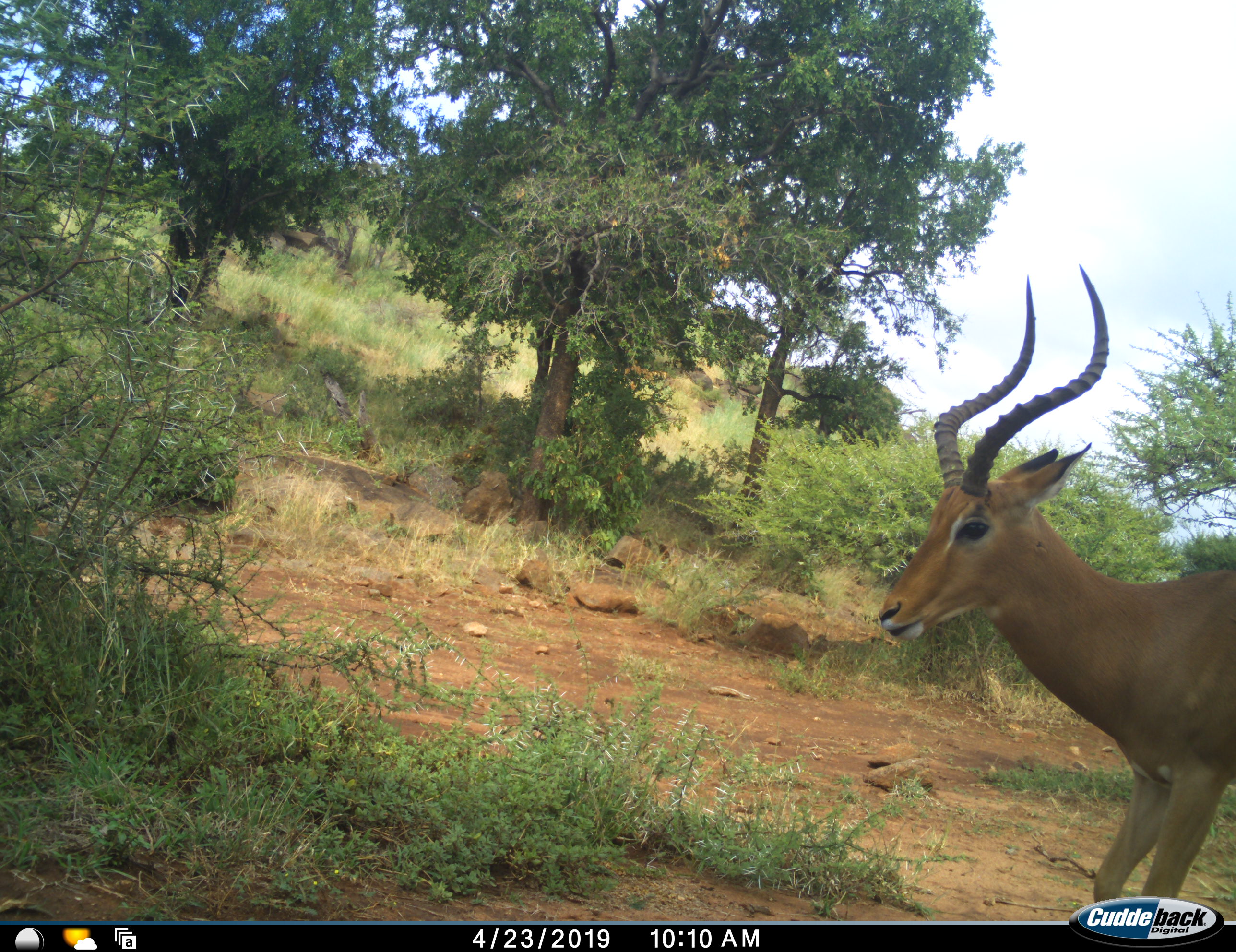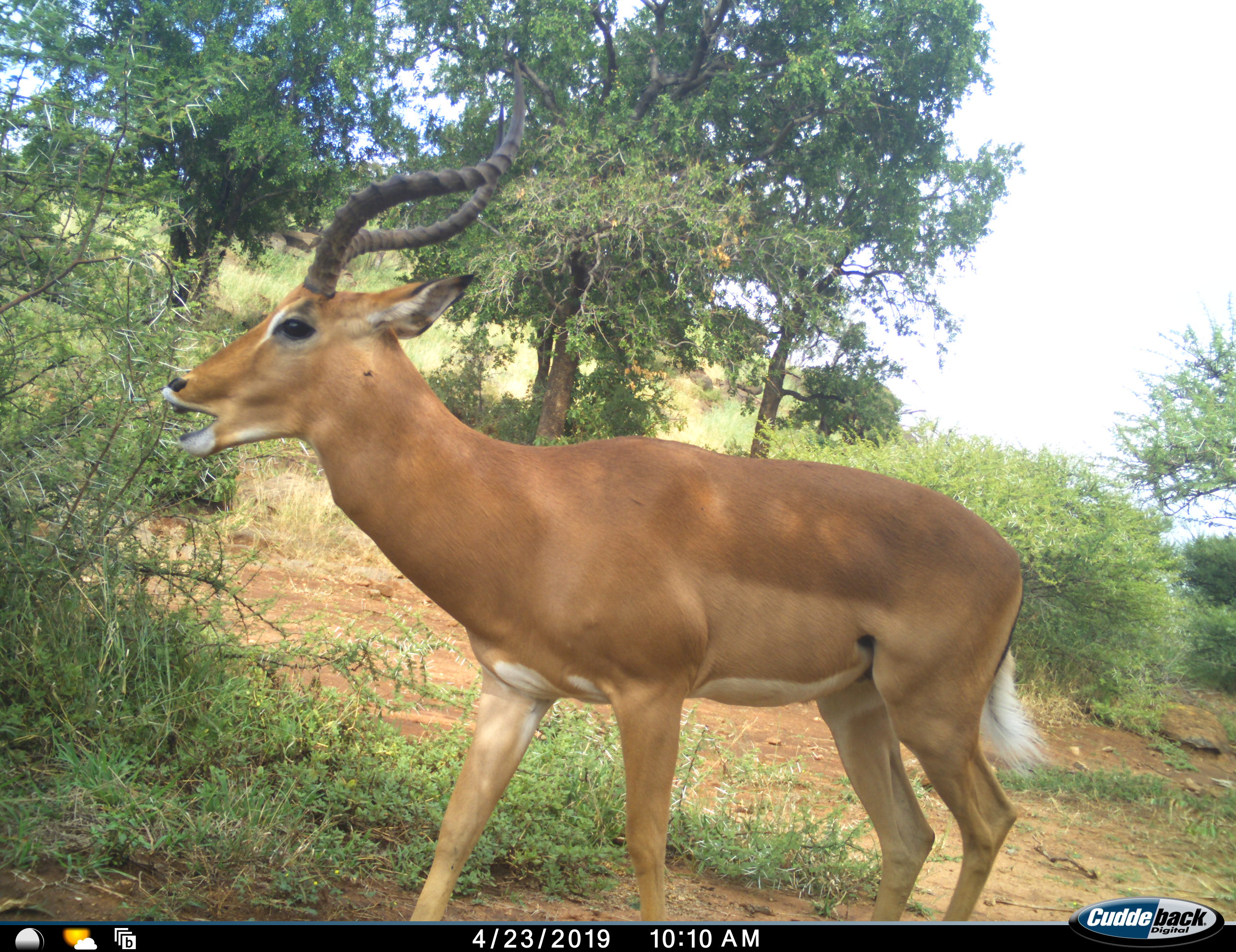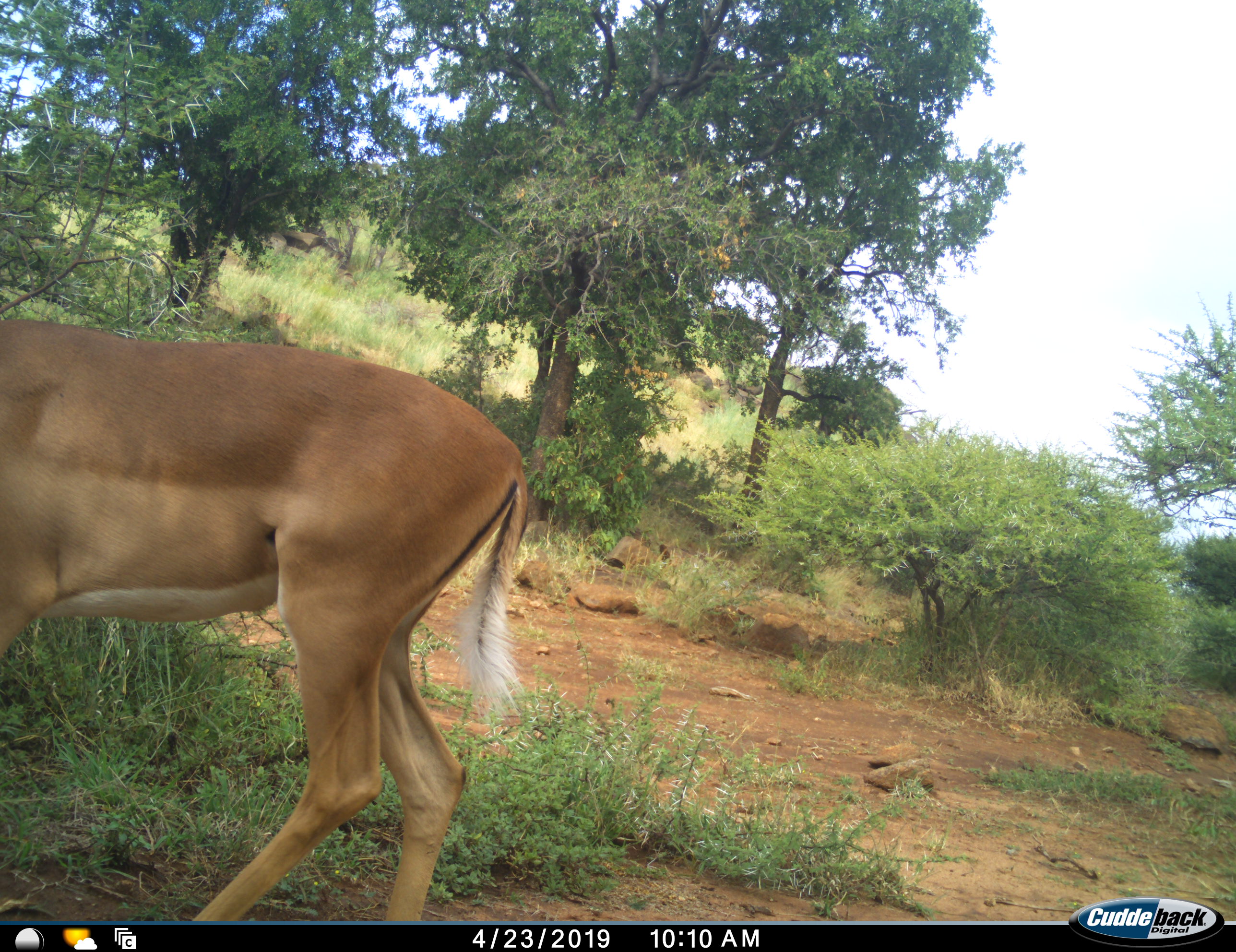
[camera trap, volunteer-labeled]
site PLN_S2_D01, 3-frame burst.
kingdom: Animalia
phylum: Chordata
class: Mammalia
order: Artiodactyla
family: Bovidae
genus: Aepyceros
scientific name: Aepyceros melampus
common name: impala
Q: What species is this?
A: Impala (Aepyceros melampus).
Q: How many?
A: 1.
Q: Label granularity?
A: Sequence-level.